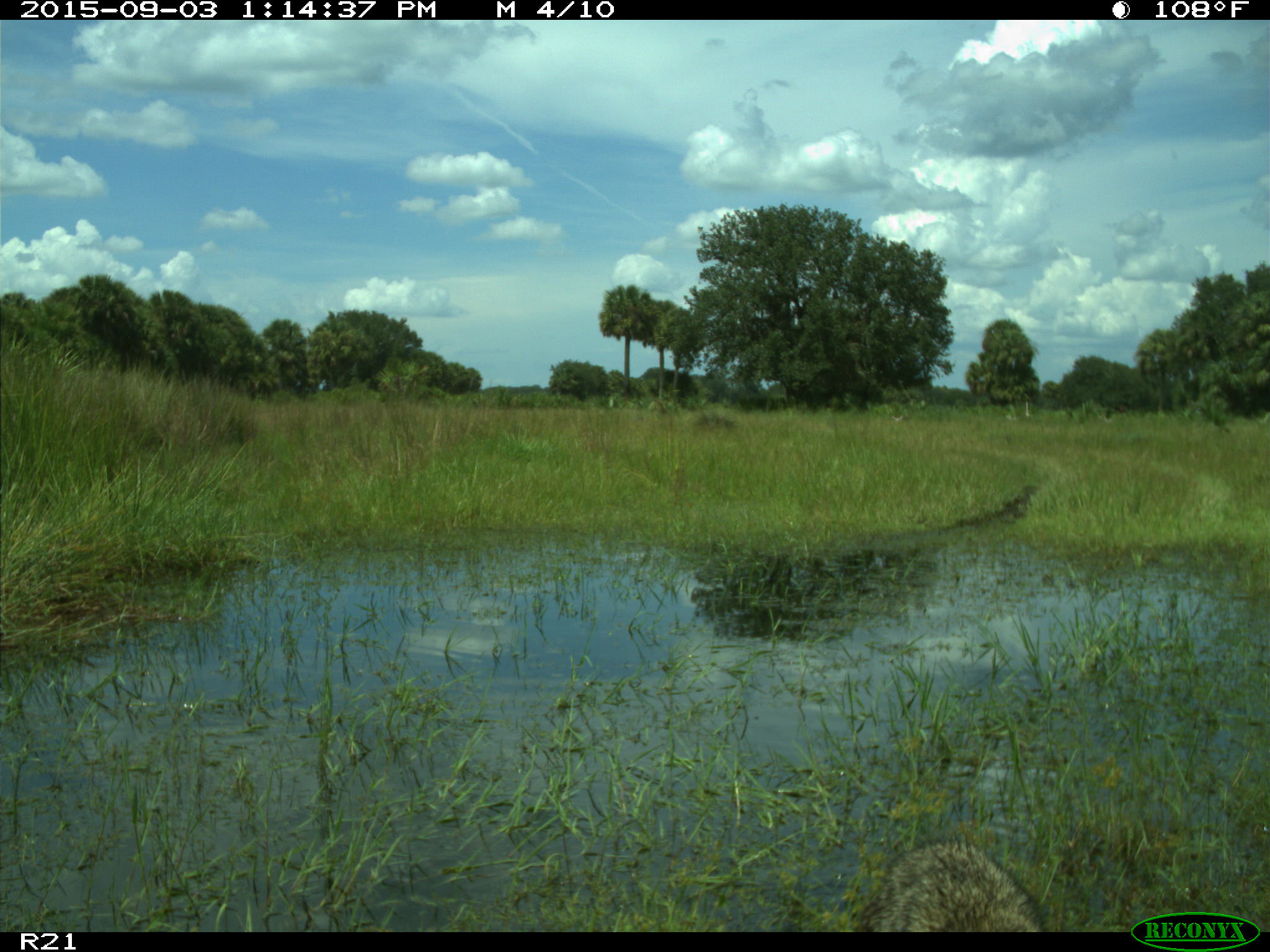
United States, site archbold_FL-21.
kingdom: Animalia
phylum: Chordata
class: Mammalia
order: Carnivora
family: Procyonidae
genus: Procyon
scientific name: Procyon lotor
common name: common raccoon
Procyon lotor (common raccoon).